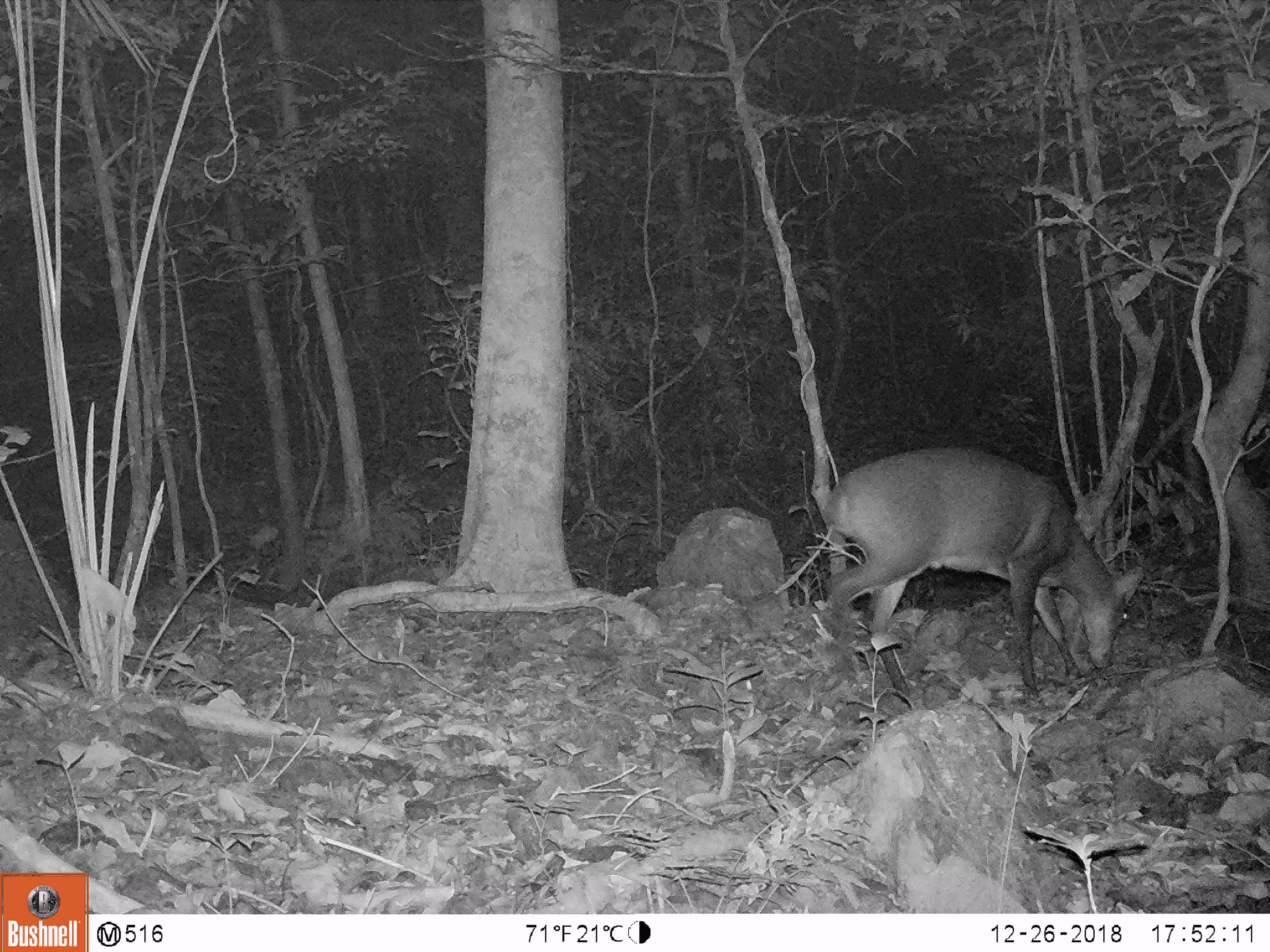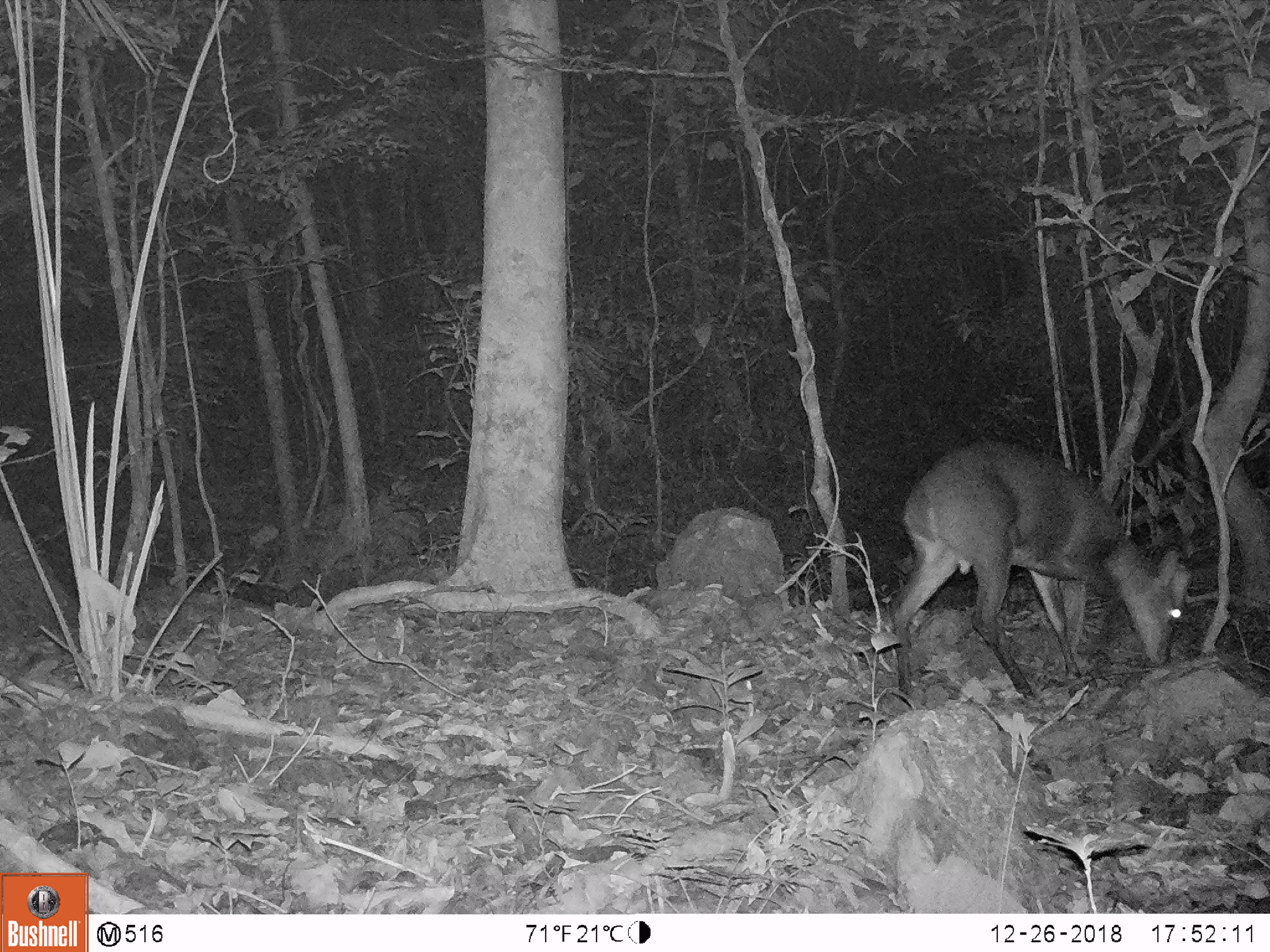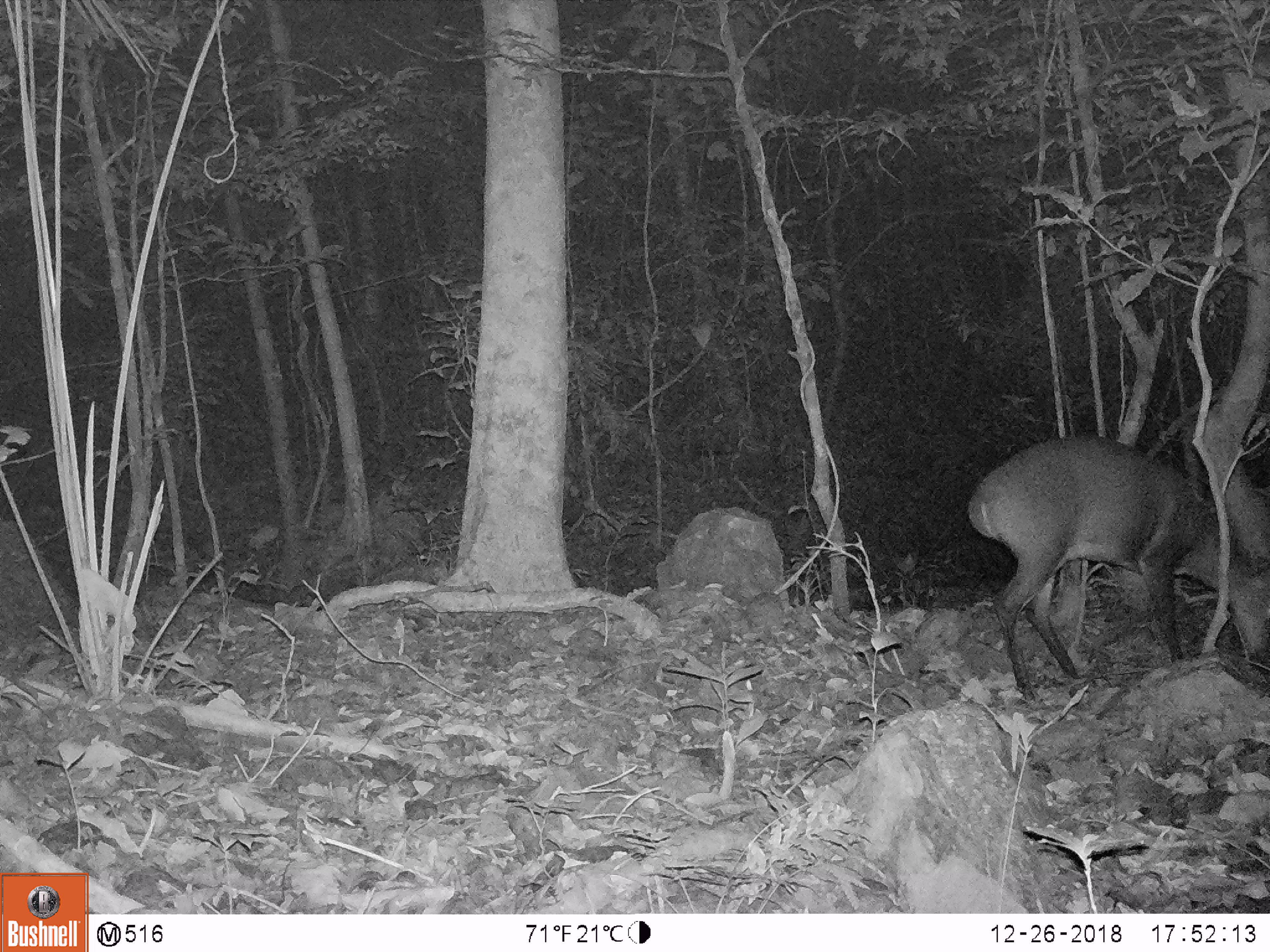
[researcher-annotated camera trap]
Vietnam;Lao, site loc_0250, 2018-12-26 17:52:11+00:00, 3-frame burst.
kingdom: Animalia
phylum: Chordata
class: Mammalia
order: Artiodactyla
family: Cervidae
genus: Muntiacus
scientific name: Muntiacus vuquangensis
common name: large-antlered muntjac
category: large antlered muntjac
Large antlered muntjac (large-antlered muntjac) (Muntiacus vuquangensis). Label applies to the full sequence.